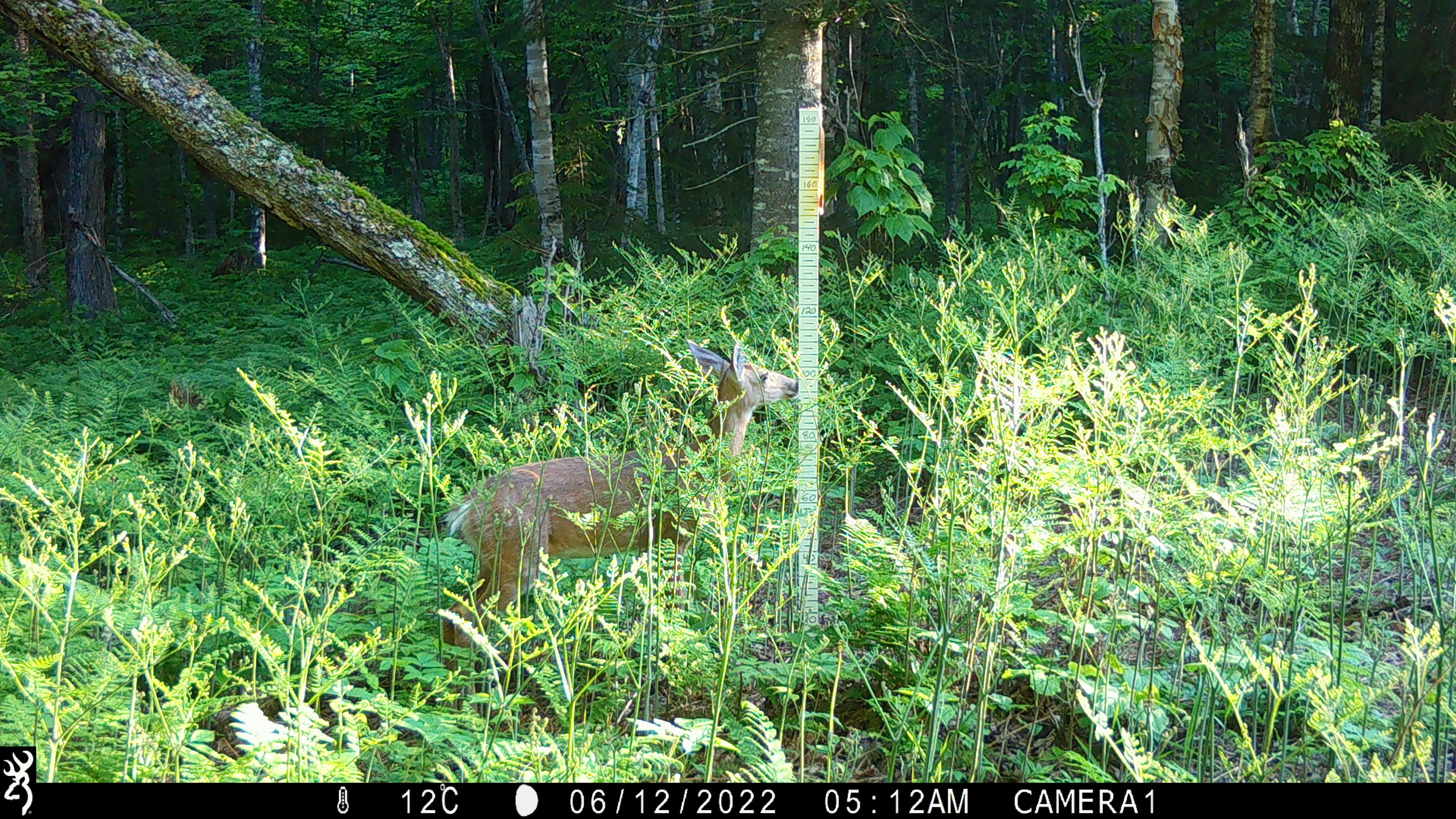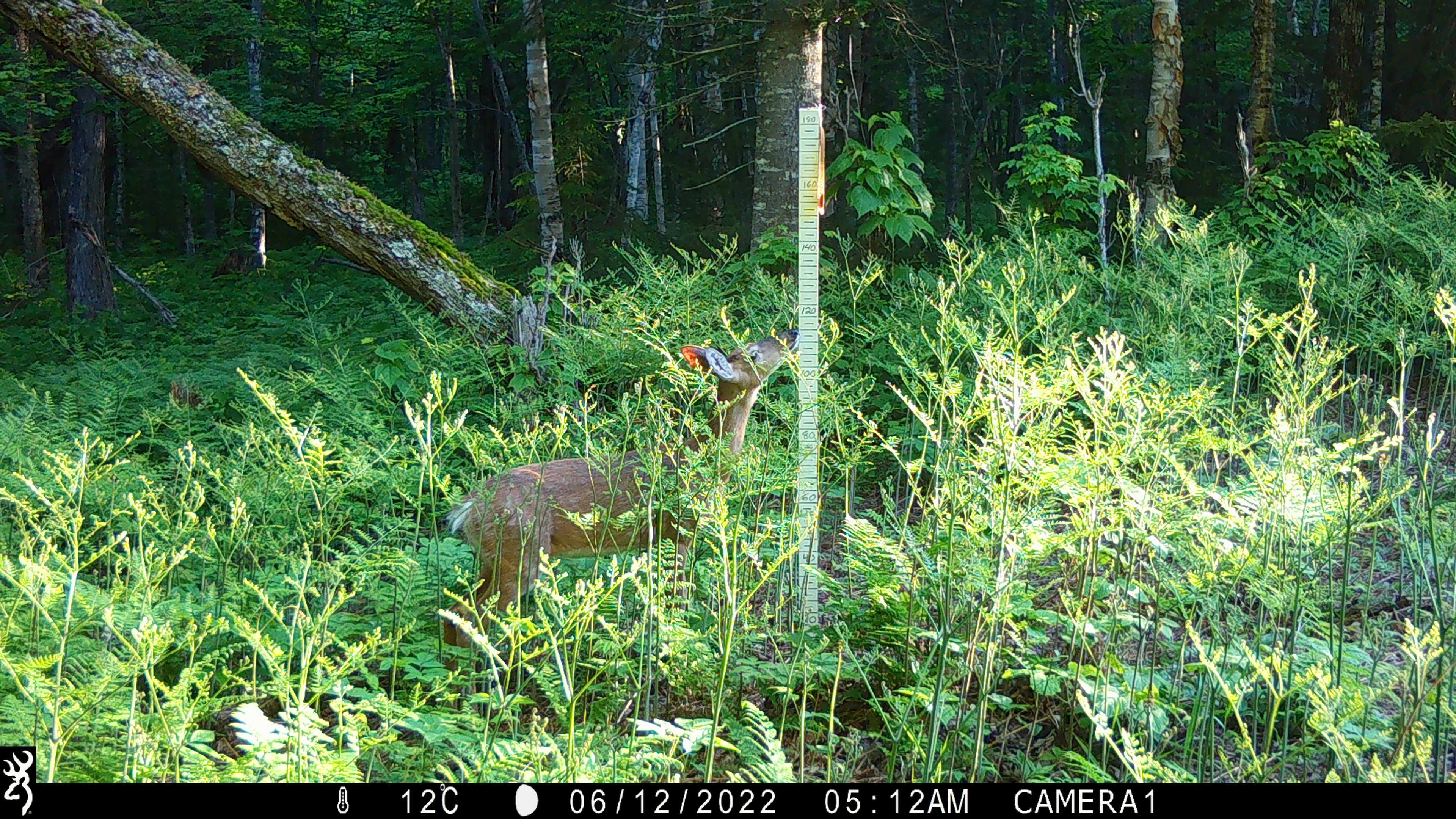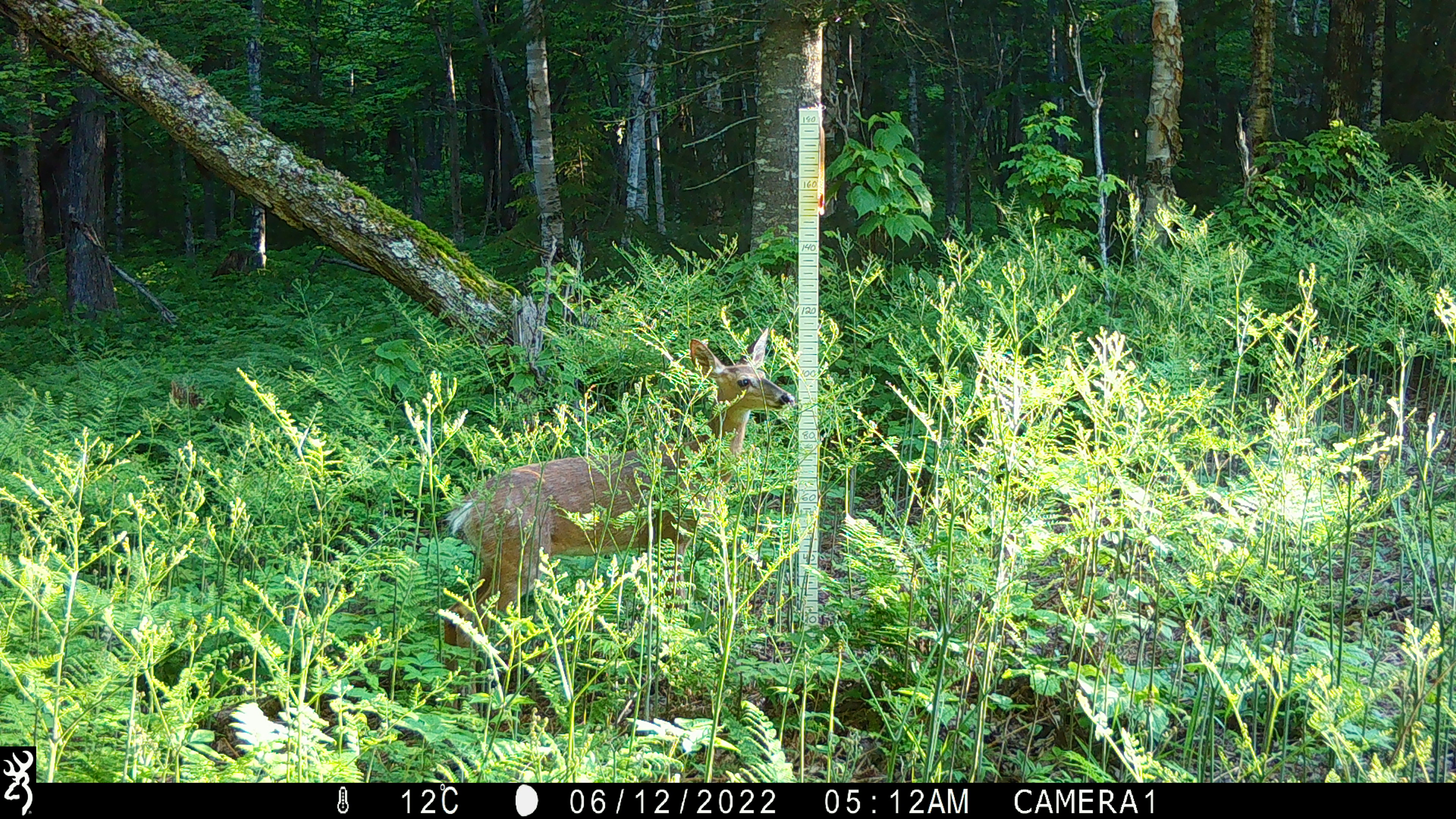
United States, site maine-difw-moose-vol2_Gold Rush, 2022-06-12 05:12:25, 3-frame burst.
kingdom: Animalia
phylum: Chordata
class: Mammalia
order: Artiodactyla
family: Cervidae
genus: Odocoileus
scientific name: Odocoileus virginianus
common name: white-tailed deer